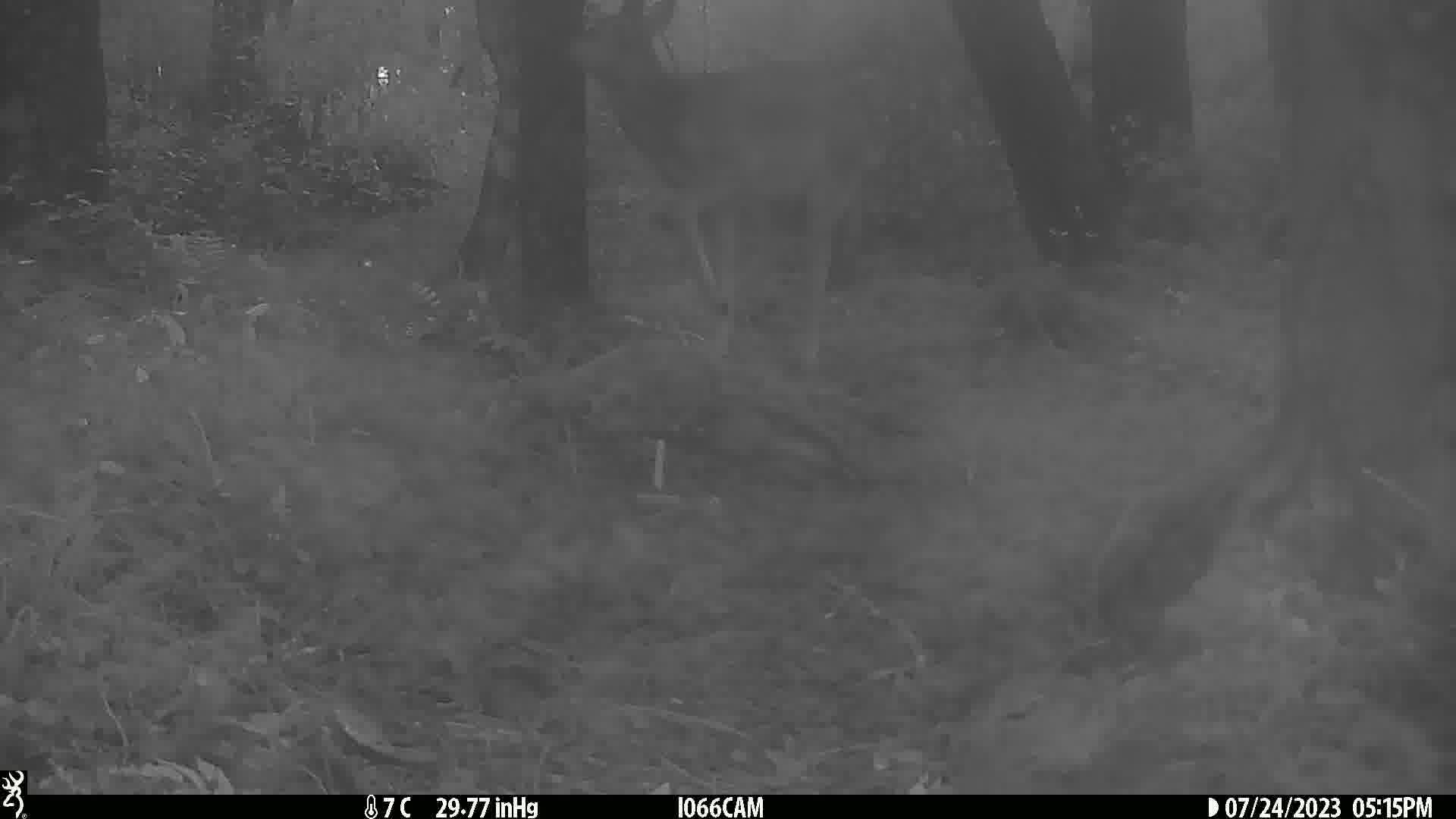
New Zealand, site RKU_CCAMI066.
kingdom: Animalia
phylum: Chordata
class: Mammalia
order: Artiodactyla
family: Cervidae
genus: Odocoileus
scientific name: Odocoileus virginianus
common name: white-tailed deer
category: white tailed deer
White tailed deer (white-tailed deer) (Odocoileus virginianus).